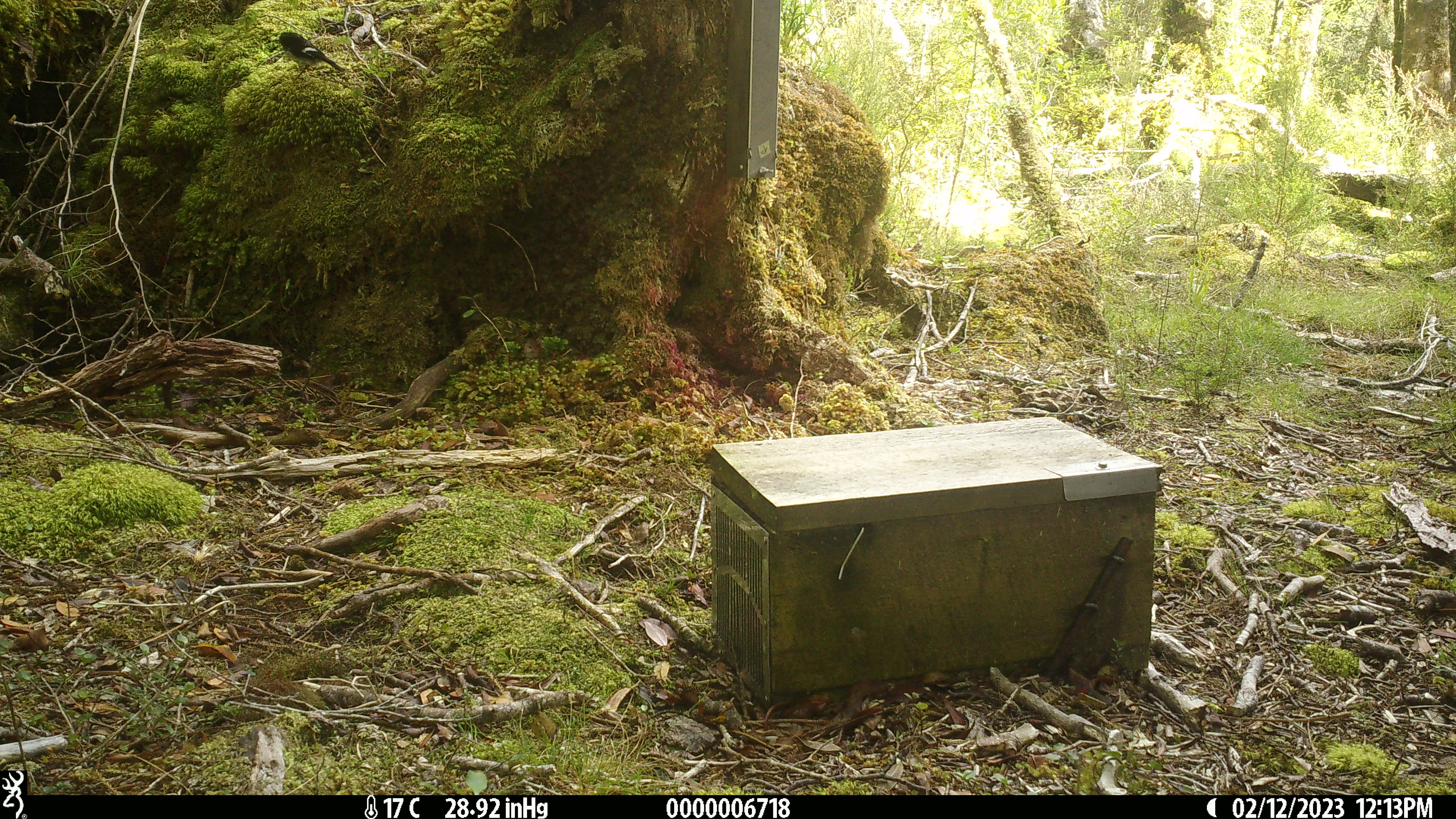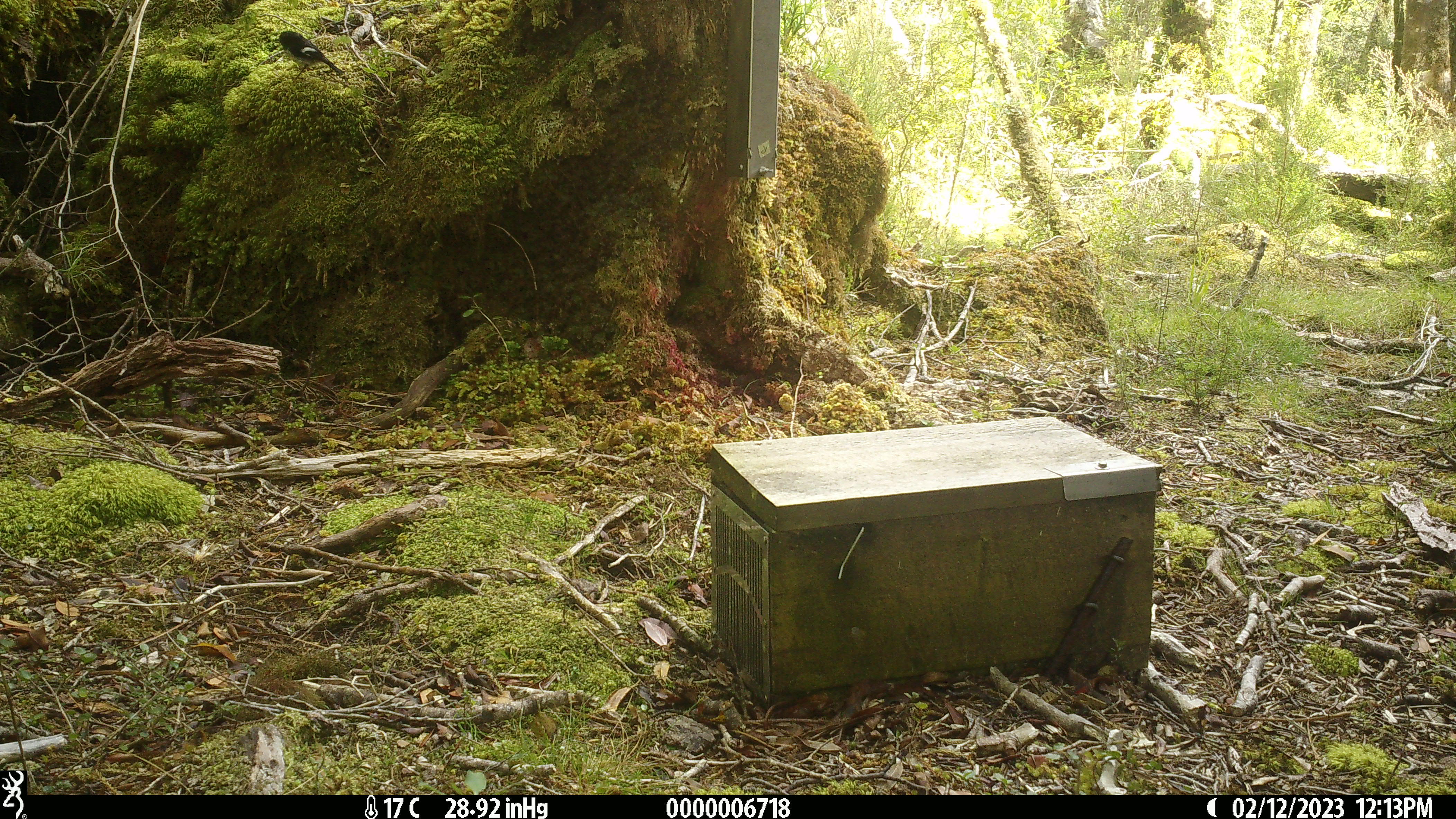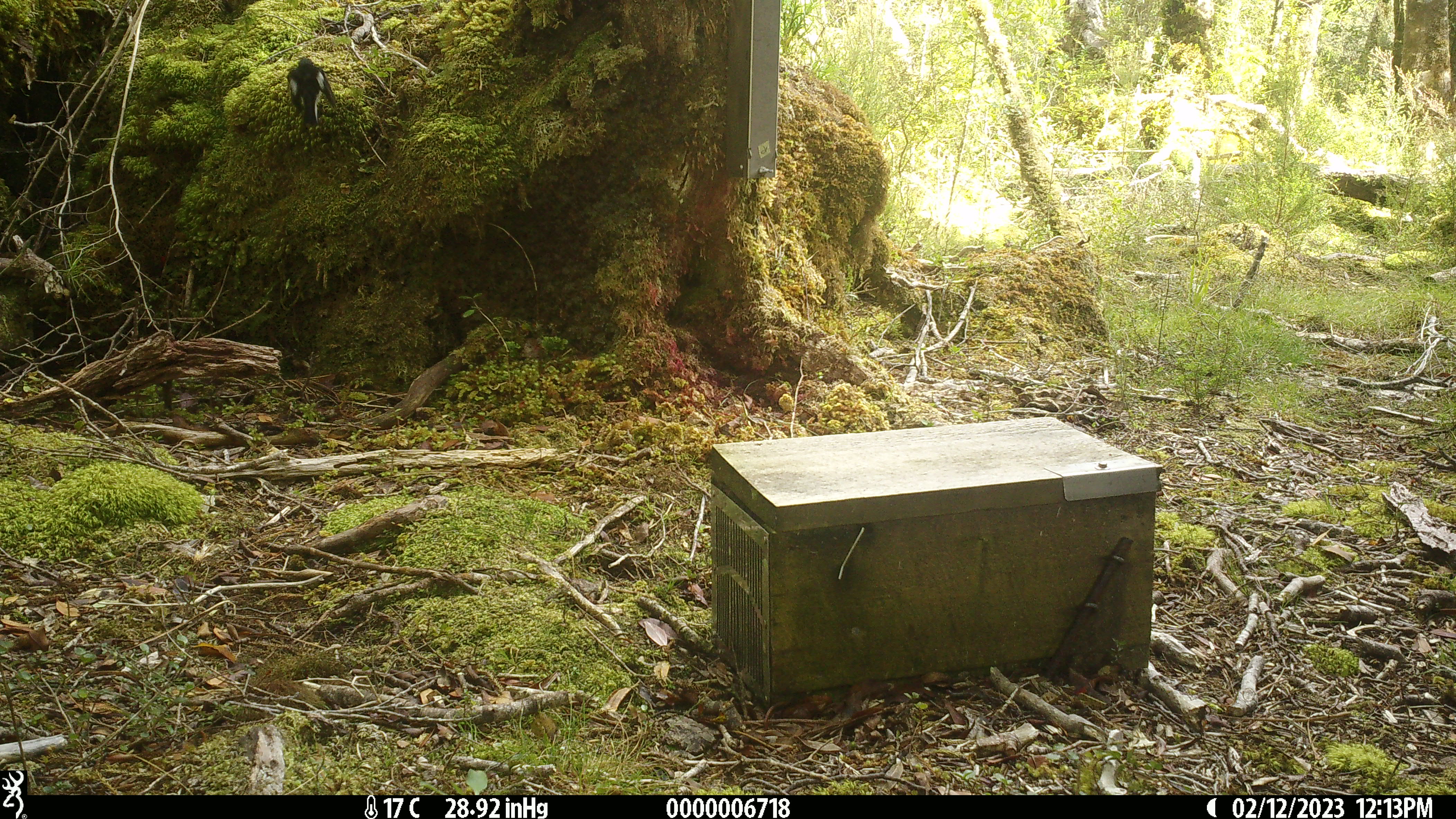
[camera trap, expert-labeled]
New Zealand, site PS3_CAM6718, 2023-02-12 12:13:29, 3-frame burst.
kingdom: Animalia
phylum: Chordata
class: Aves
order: Passeriformes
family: Petroicidae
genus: Petroica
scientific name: Petroica macrocephala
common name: tomtit